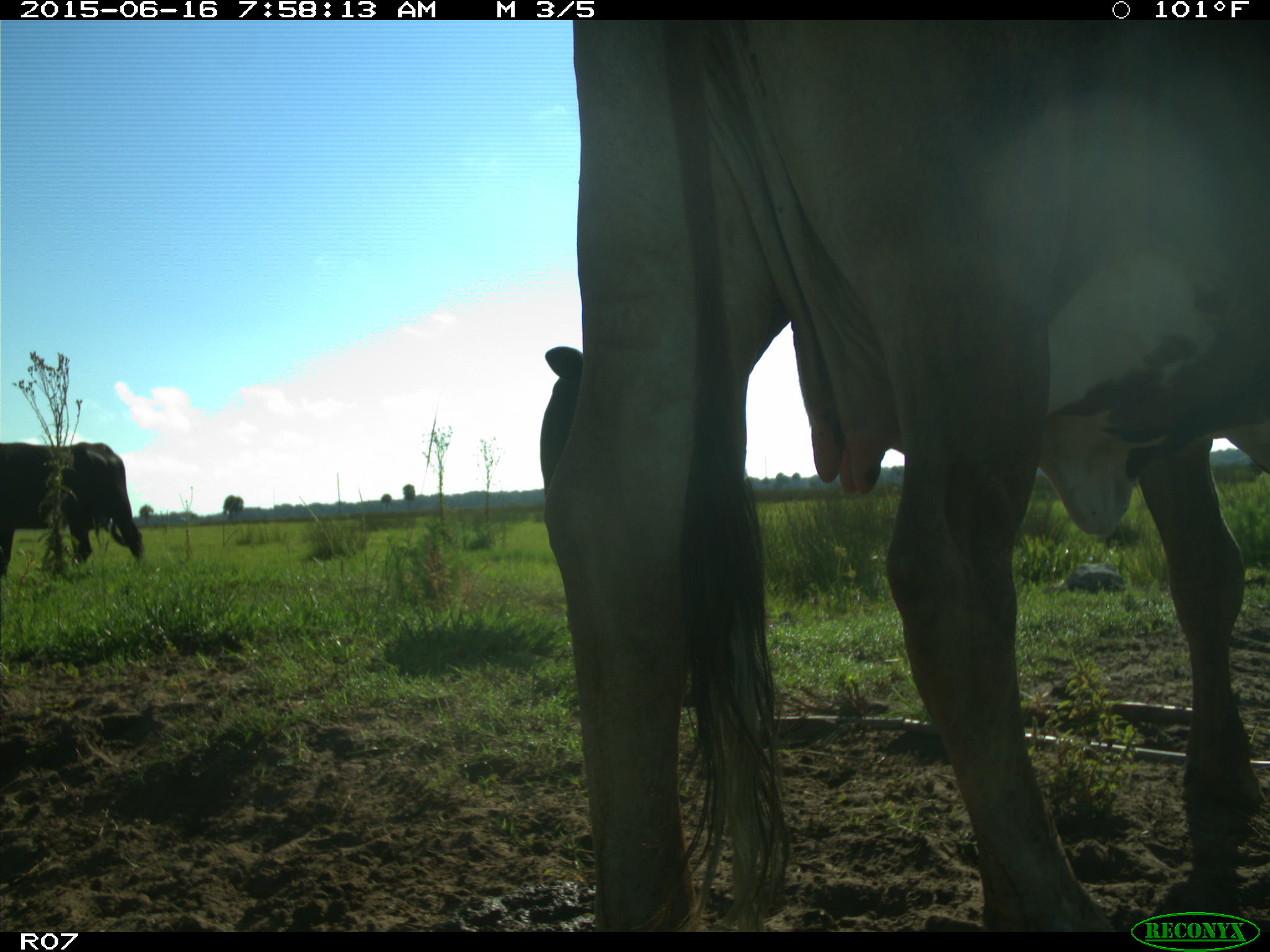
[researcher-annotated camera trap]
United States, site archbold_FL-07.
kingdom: Animalia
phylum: Chordata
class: Mammalia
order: Artiodactyla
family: Bovidae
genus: Bos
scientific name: Bos taurus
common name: domestic cow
Bos taurus (domestic cow).